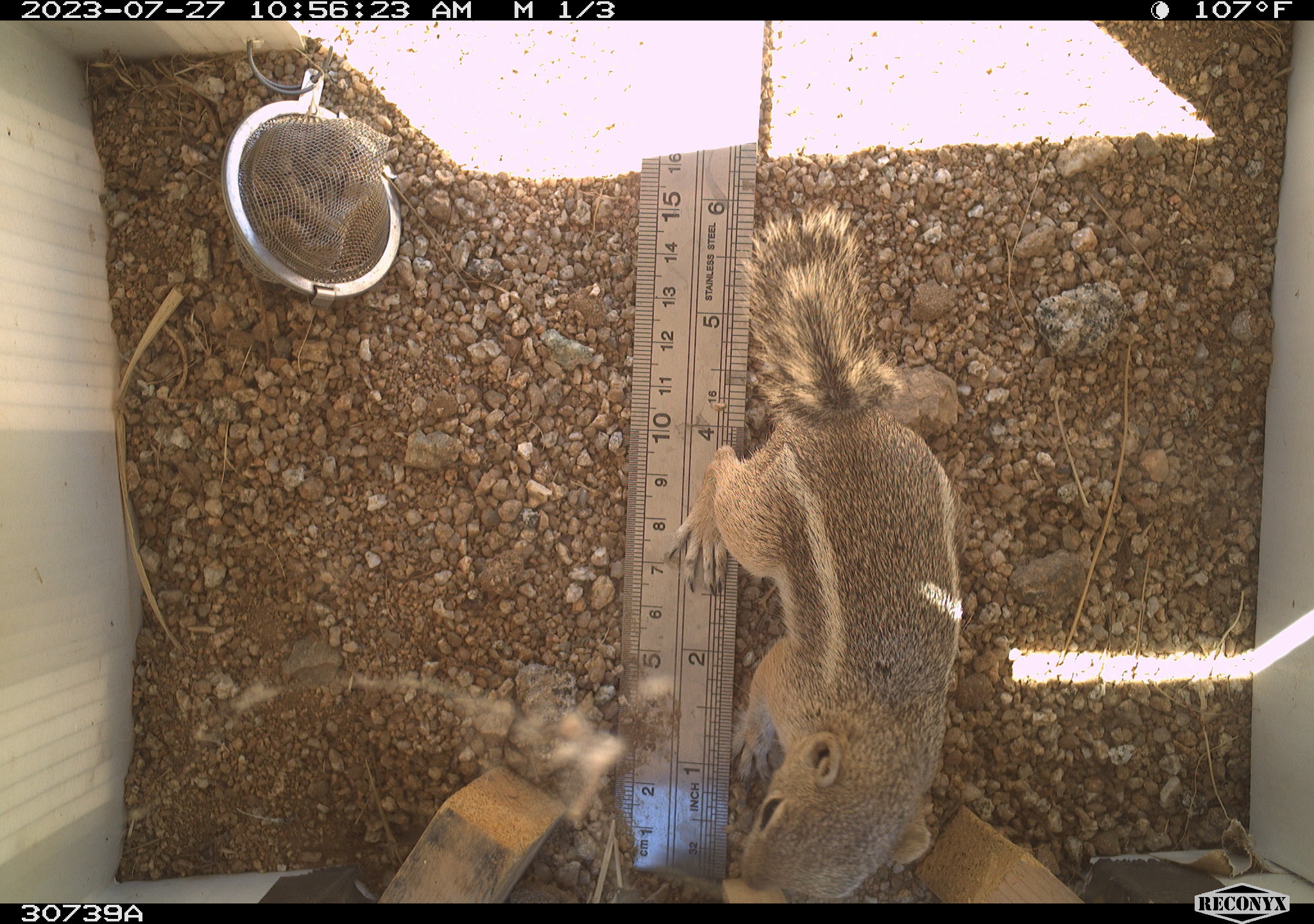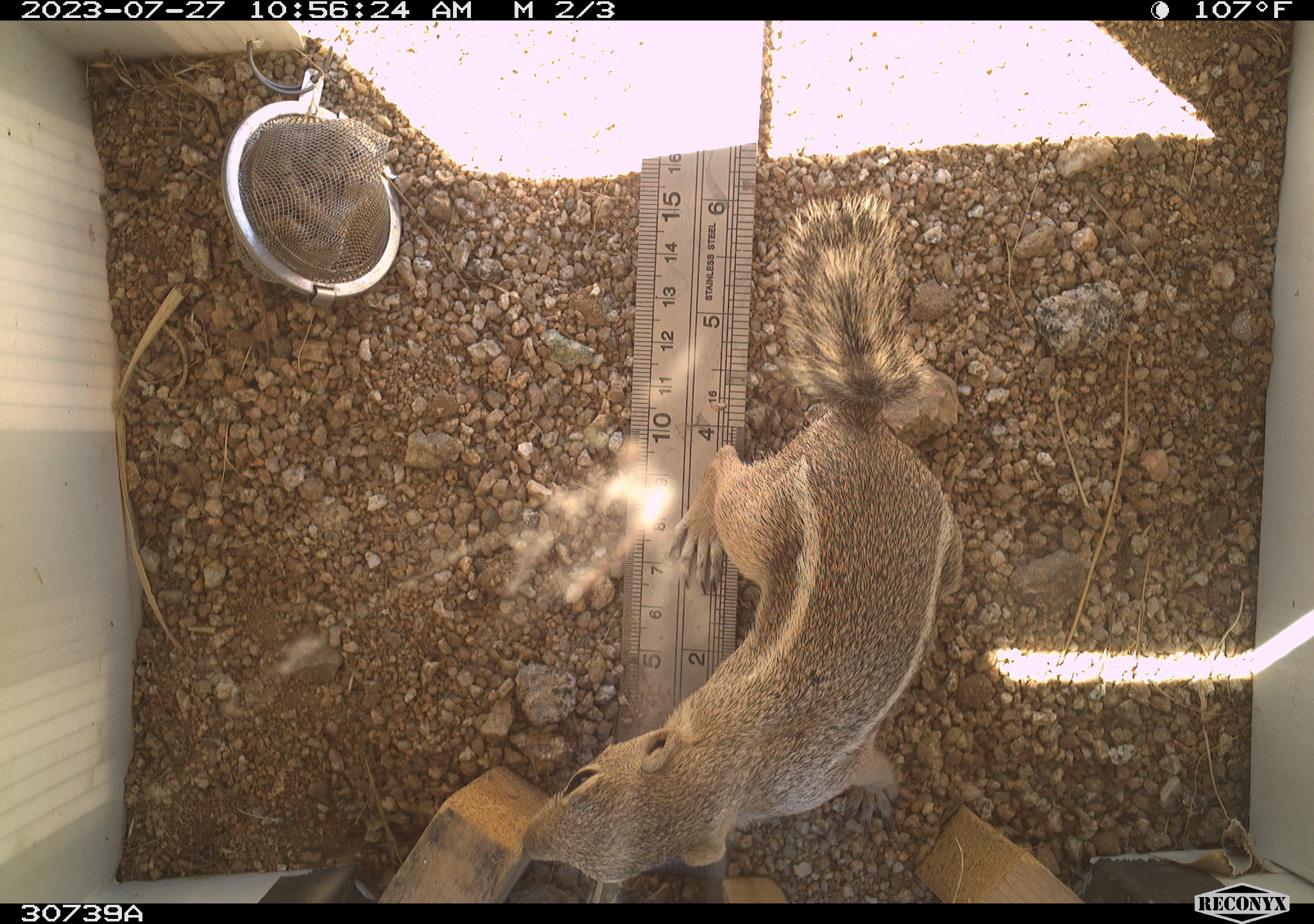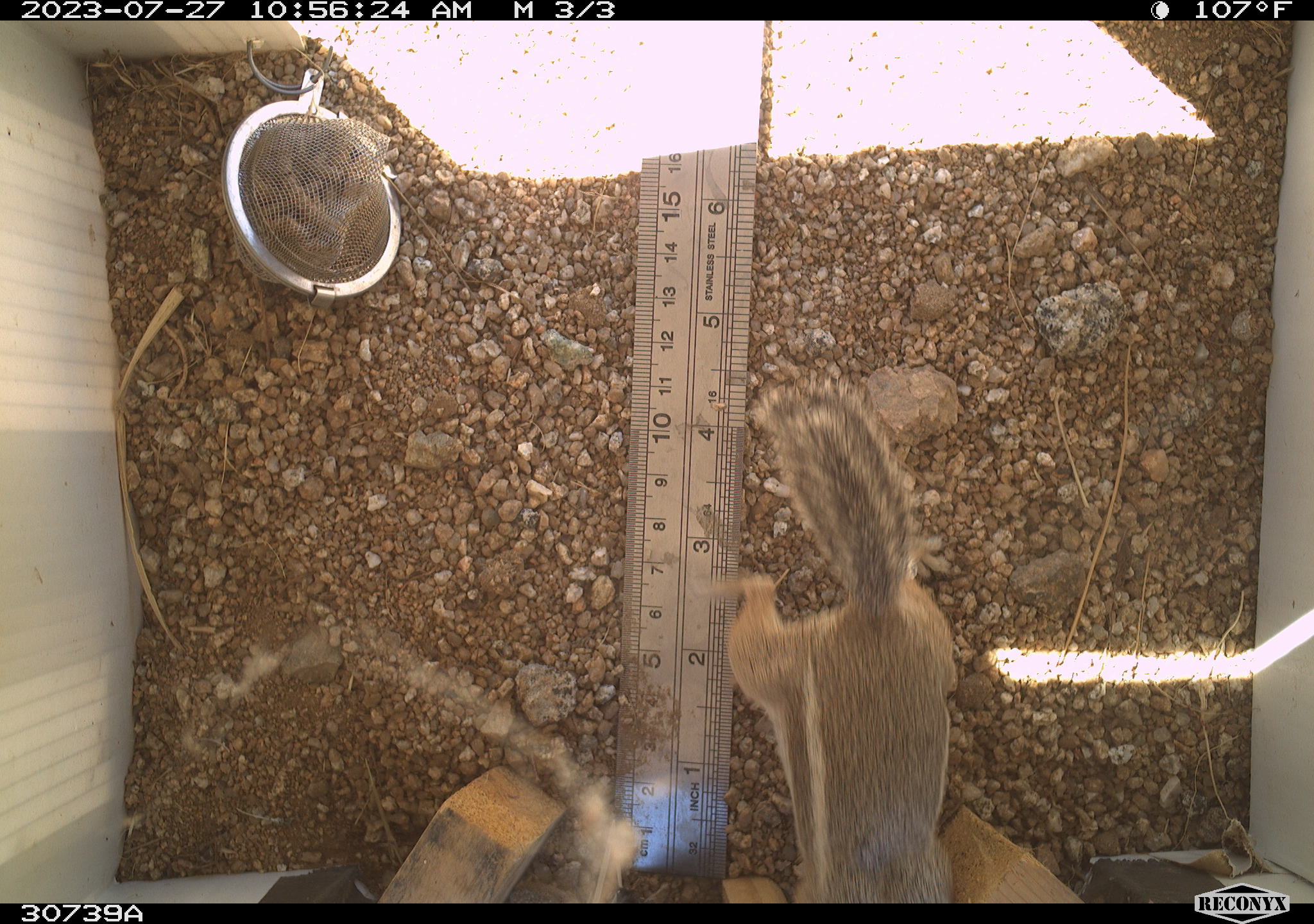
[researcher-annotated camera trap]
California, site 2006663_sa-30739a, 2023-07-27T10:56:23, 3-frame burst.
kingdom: Animalia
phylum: Chordata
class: Mammalia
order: Rodentia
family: Sciuridae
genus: Ammospermophilus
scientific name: Ammospermophilus leucurus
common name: white-tailed antelope squirrel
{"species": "white-tailed antelope squirrel (Ammospermophilus leucurus)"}